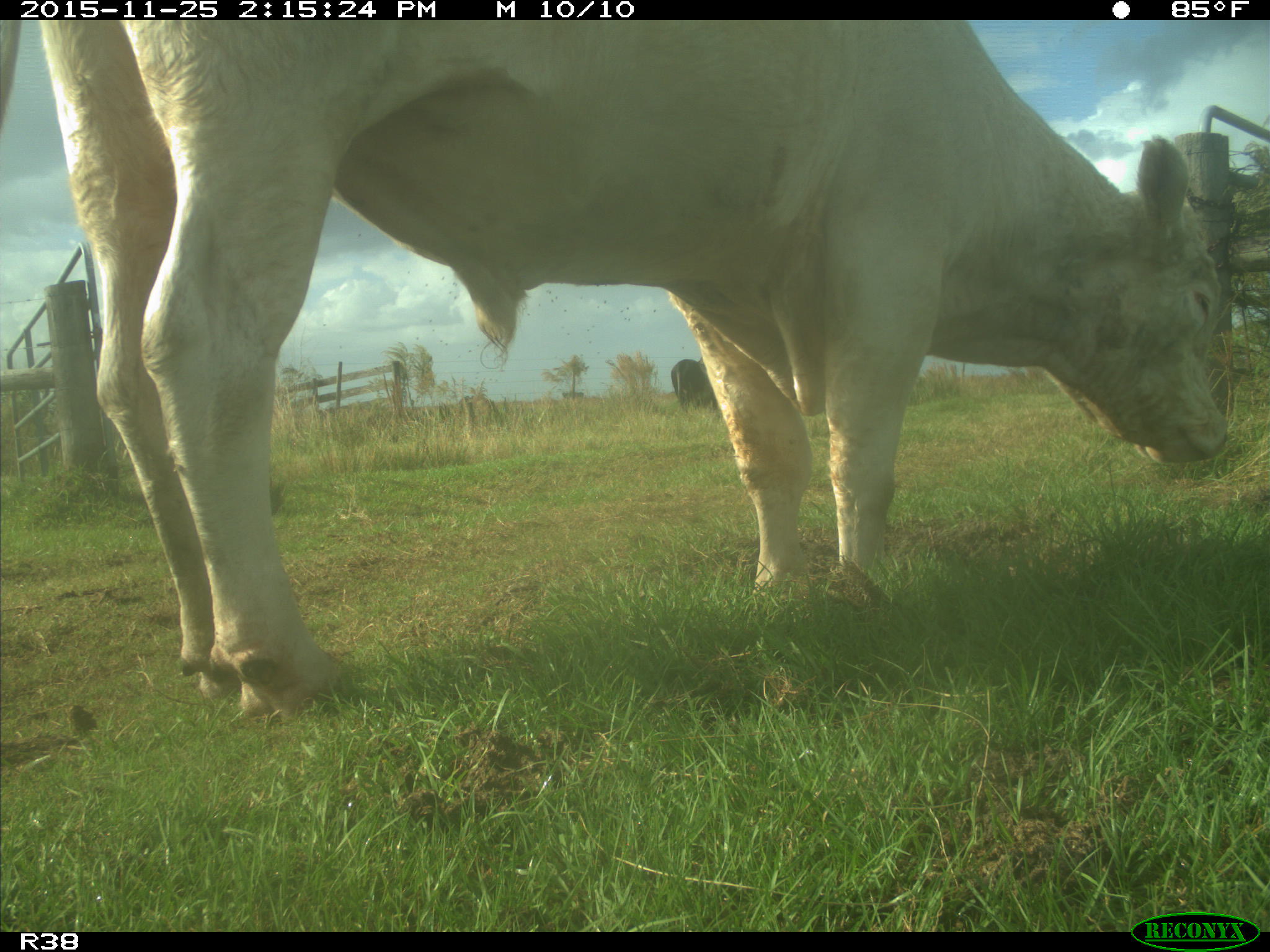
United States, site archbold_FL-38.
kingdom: Animalia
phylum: Chordata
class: Mammalia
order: Artiodactyla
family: Bovidae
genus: Bos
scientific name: Bos taurus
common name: domestic cow